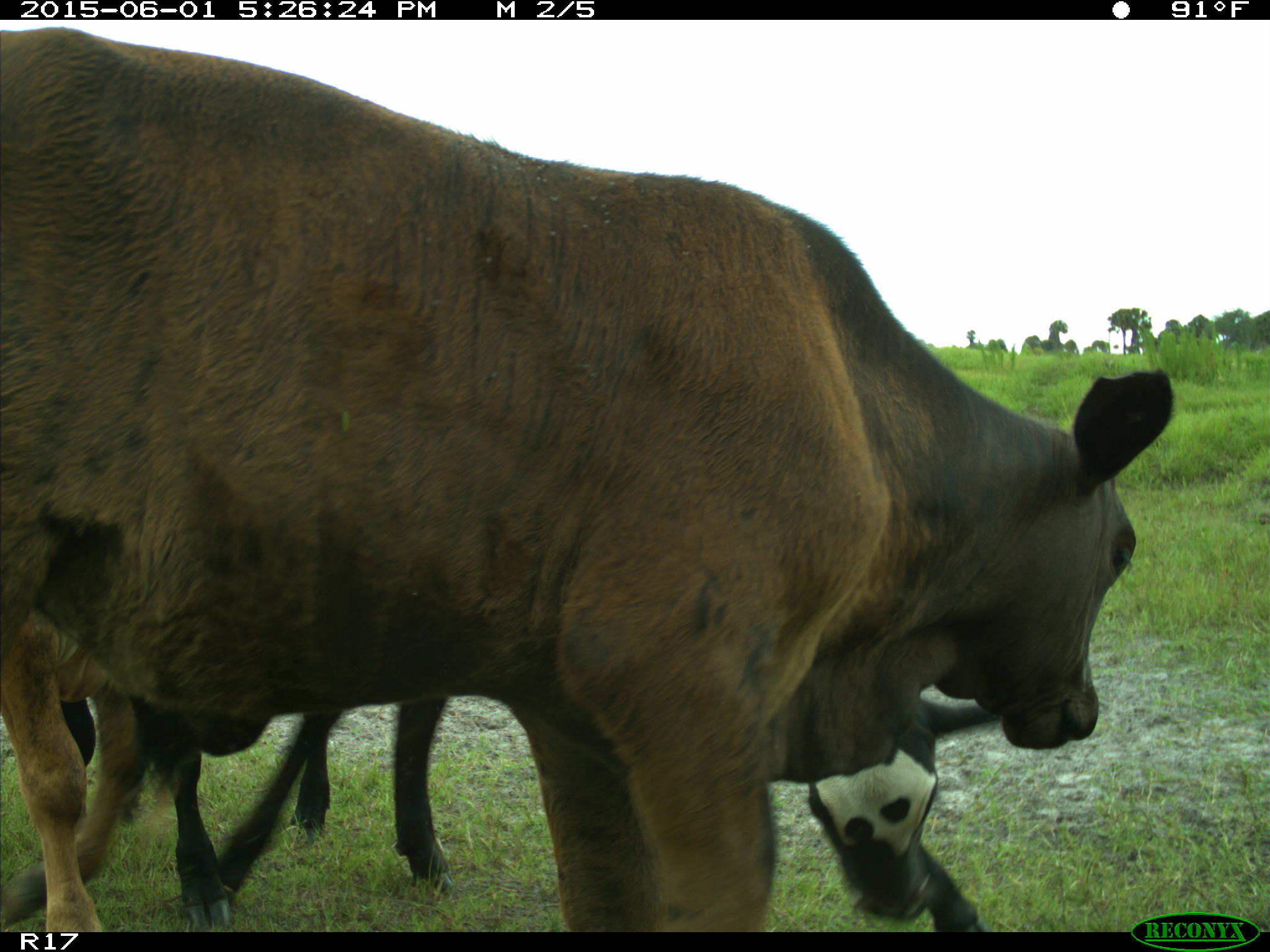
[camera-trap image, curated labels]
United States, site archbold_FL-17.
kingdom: Animalia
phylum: Chordata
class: Mammalia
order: Artiodactyla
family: Bovidae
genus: Bos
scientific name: Bos taurus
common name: domestic cow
Bos taurus (domestic cow).